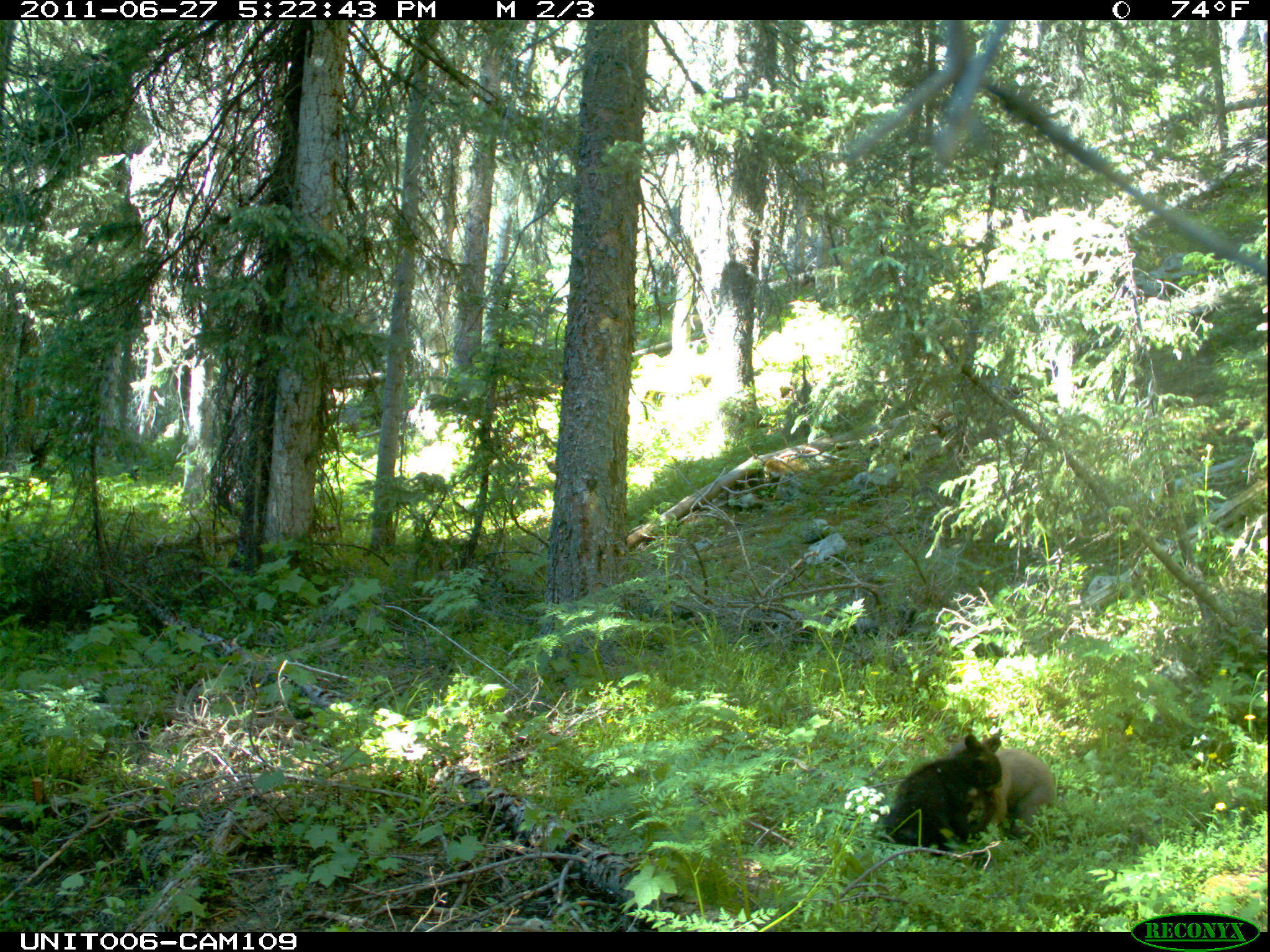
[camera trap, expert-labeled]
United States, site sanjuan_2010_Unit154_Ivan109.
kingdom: Animalia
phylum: Chordata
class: Mammalia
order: Carnivora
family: Ursidae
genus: Ursus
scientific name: Ursus americanus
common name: american black bear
Ursus americanus (american black bear).